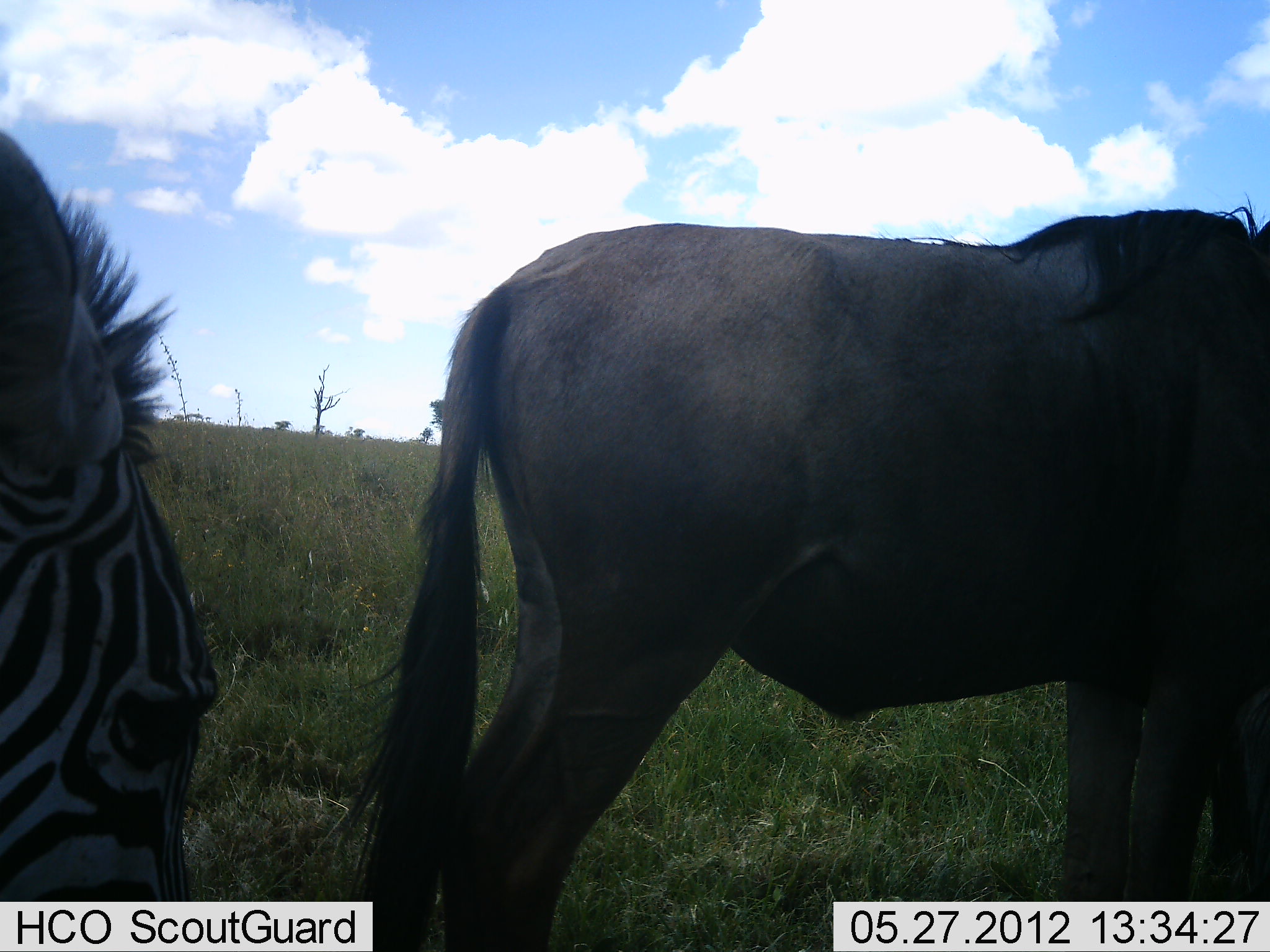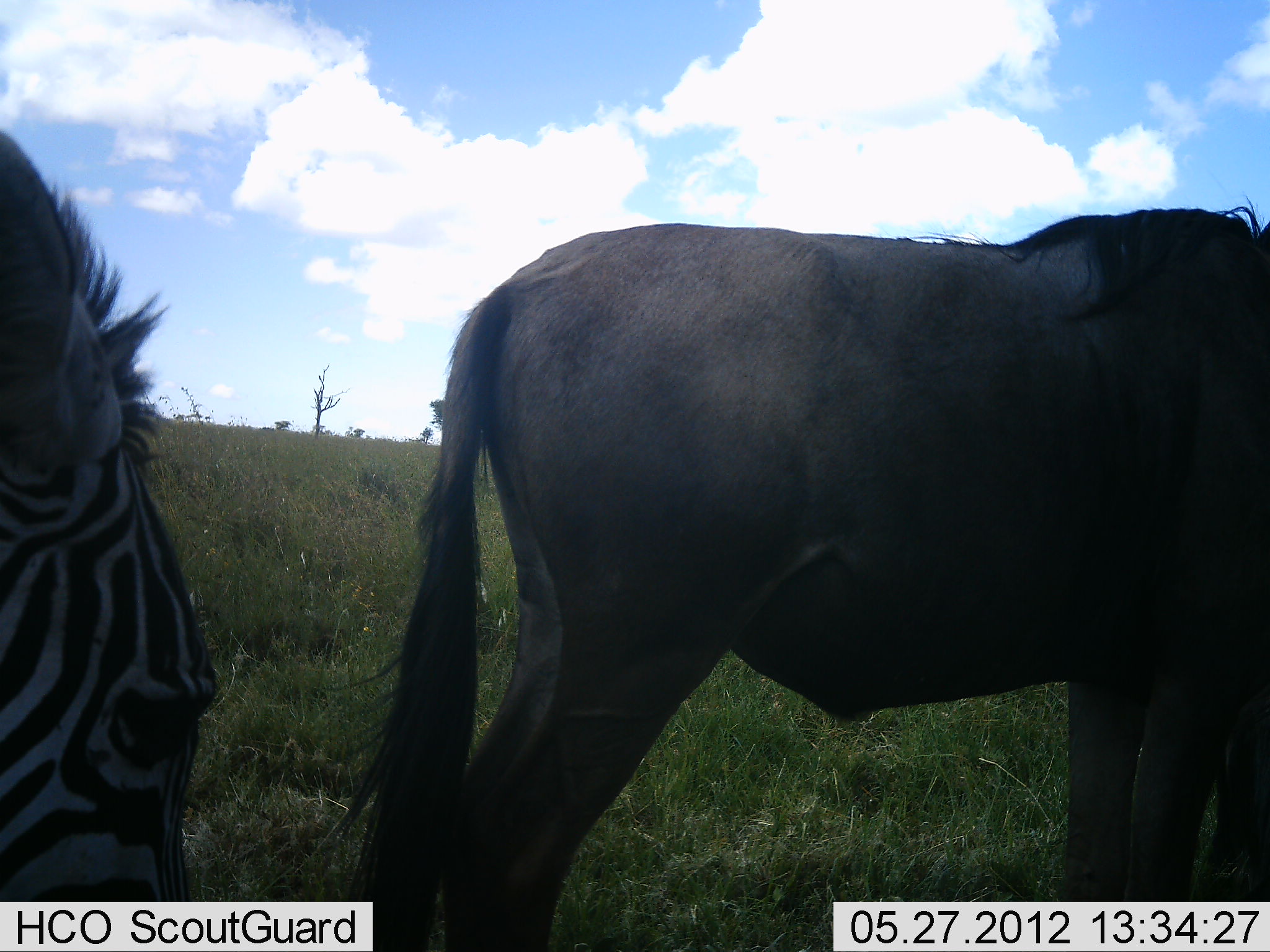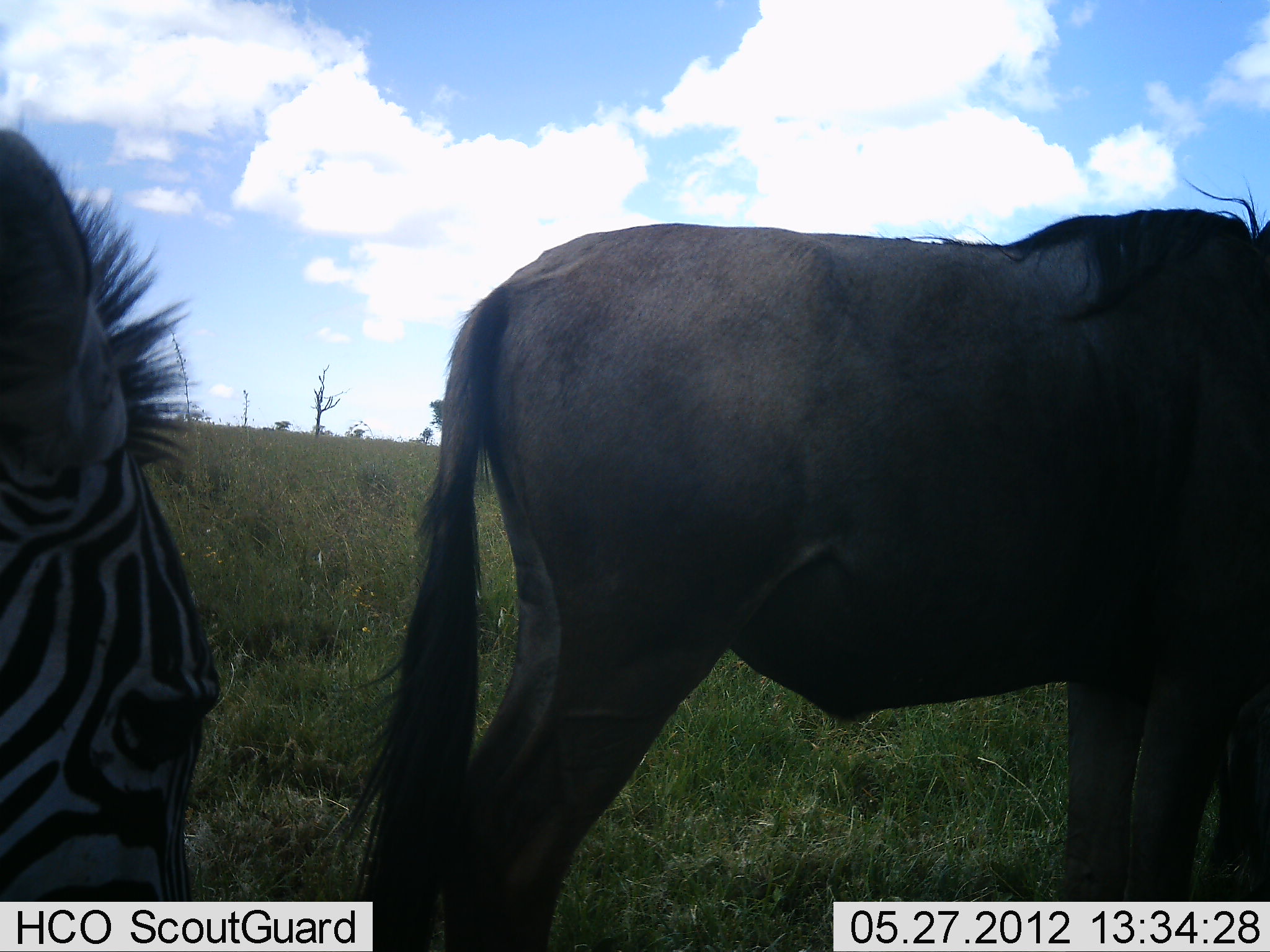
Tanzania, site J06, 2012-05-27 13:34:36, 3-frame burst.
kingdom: Animalia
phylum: Chordata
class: Mammalia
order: Artiodactyla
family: Bovidae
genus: Connochaetes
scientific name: Connochaetes taurinus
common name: blue wildebeest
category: wildebeest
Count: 1.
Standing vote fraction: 90%.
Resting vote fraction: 0%.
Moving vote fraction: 0%.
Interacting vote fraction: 0%.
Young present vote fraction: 0%.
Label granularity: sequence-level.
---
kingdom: Animalia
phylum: Chordata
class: Mammalia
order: Perissodactyla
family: Equidae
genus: Equus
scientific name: Equus quagga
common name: plains zebra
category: zebra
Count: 1.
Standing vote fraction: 80%.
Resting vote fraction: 0%.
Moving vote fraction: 0%.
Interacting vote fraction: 0%.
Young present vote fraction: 0%.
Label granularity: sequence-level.